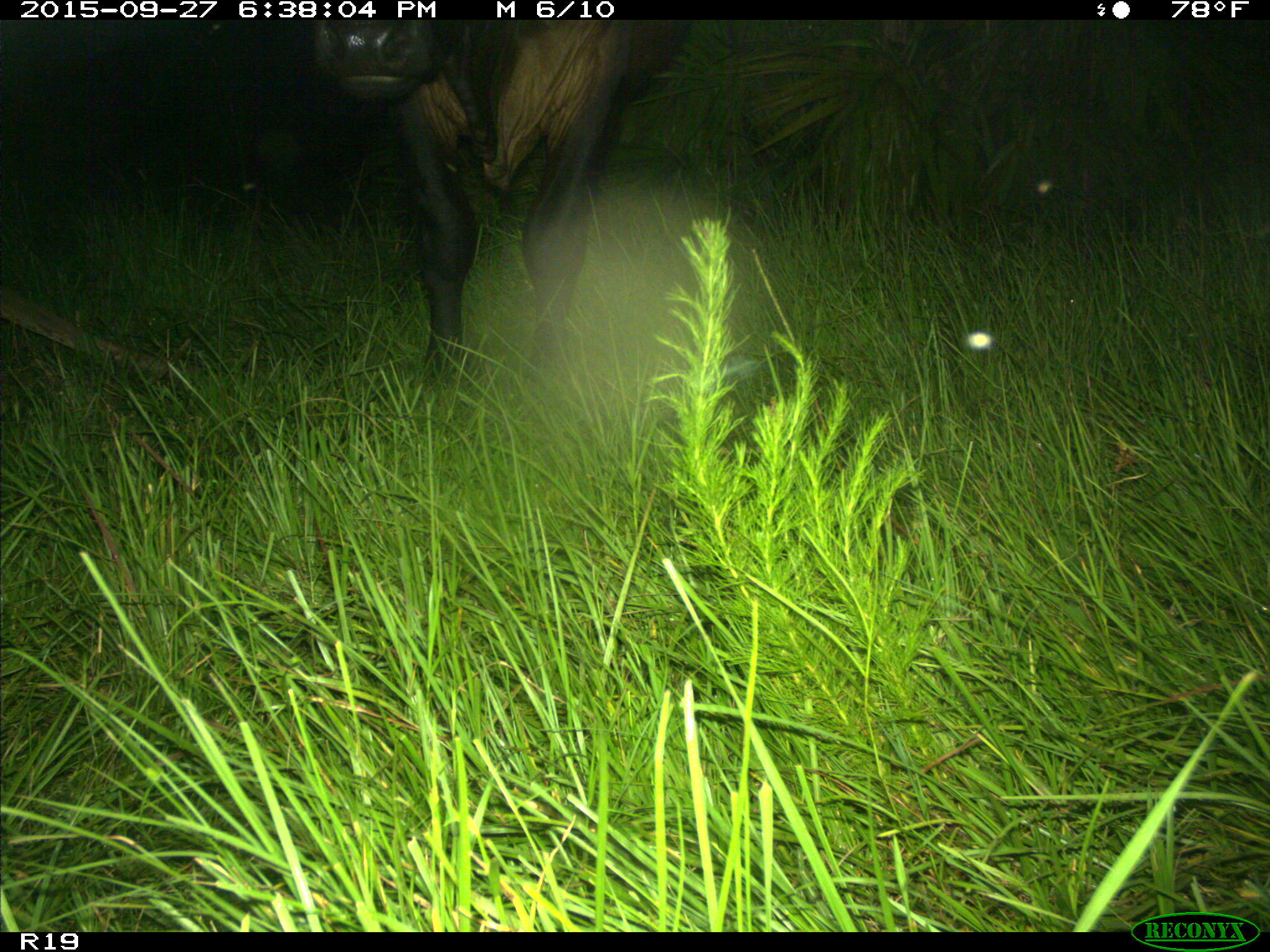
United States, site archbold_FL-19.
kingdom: Animalia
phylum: Chordata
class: Mammalia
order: Artiodactyla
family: Bovidae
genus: Bos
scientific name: Bos taurus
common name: domestic cow